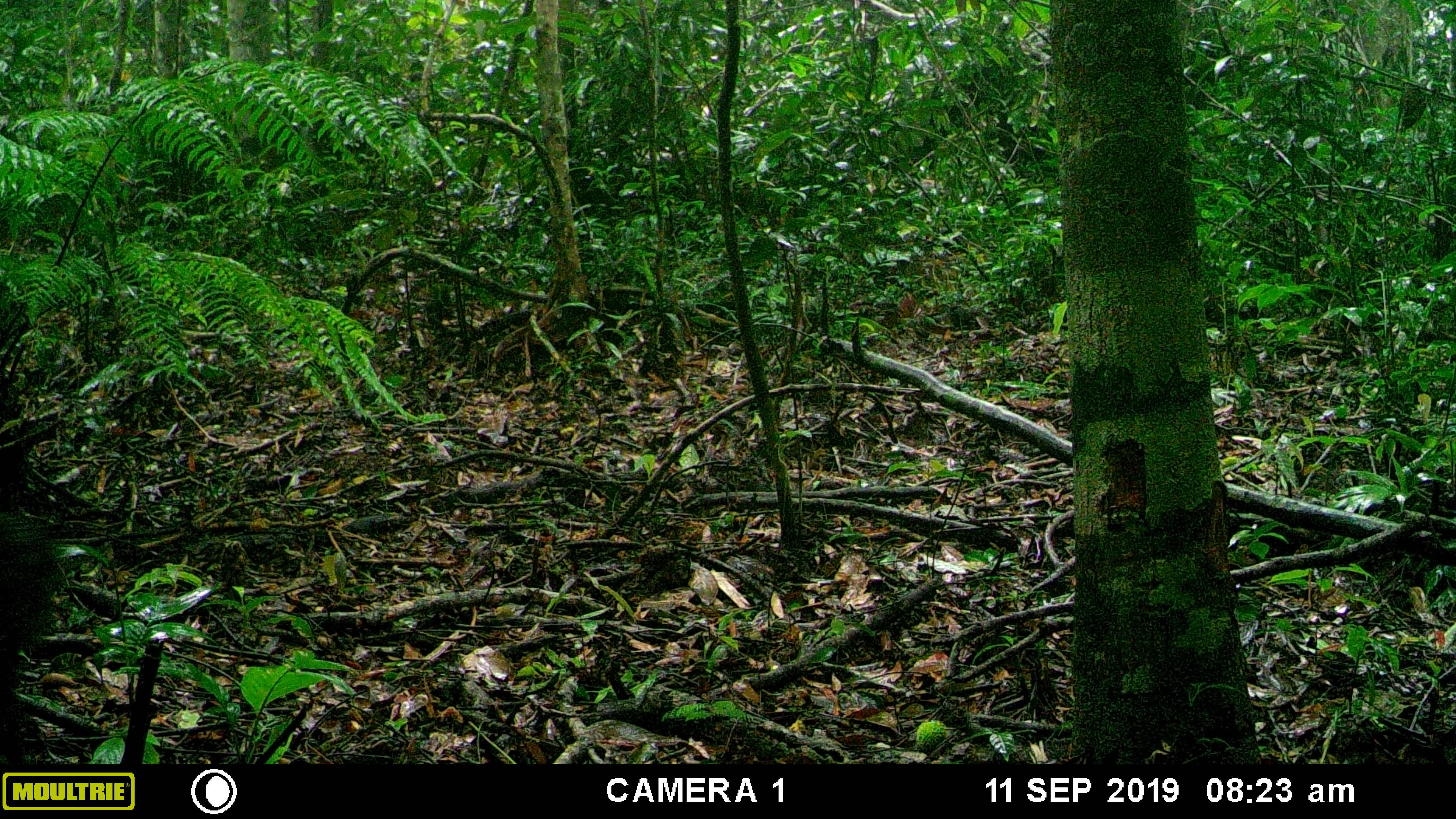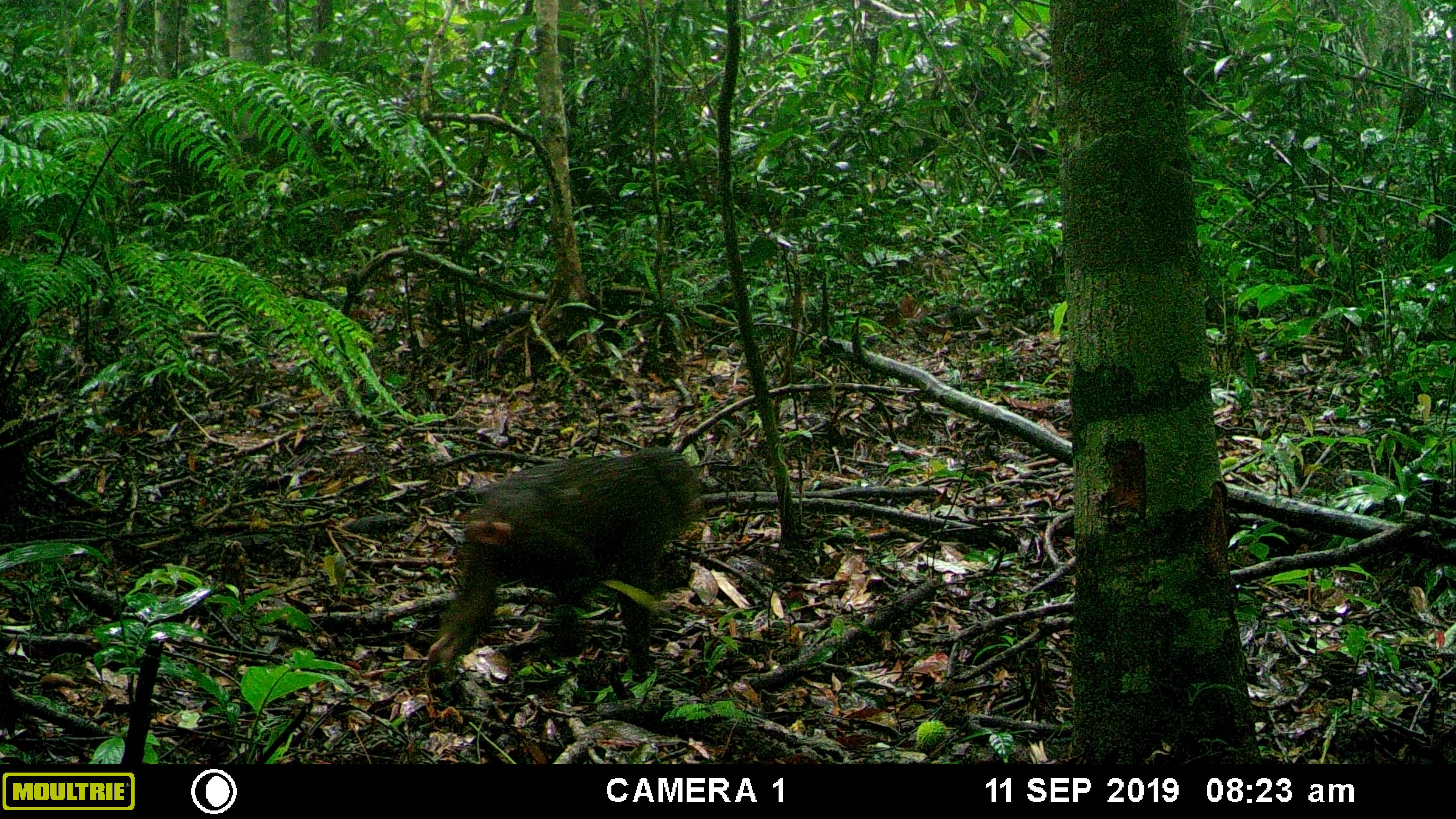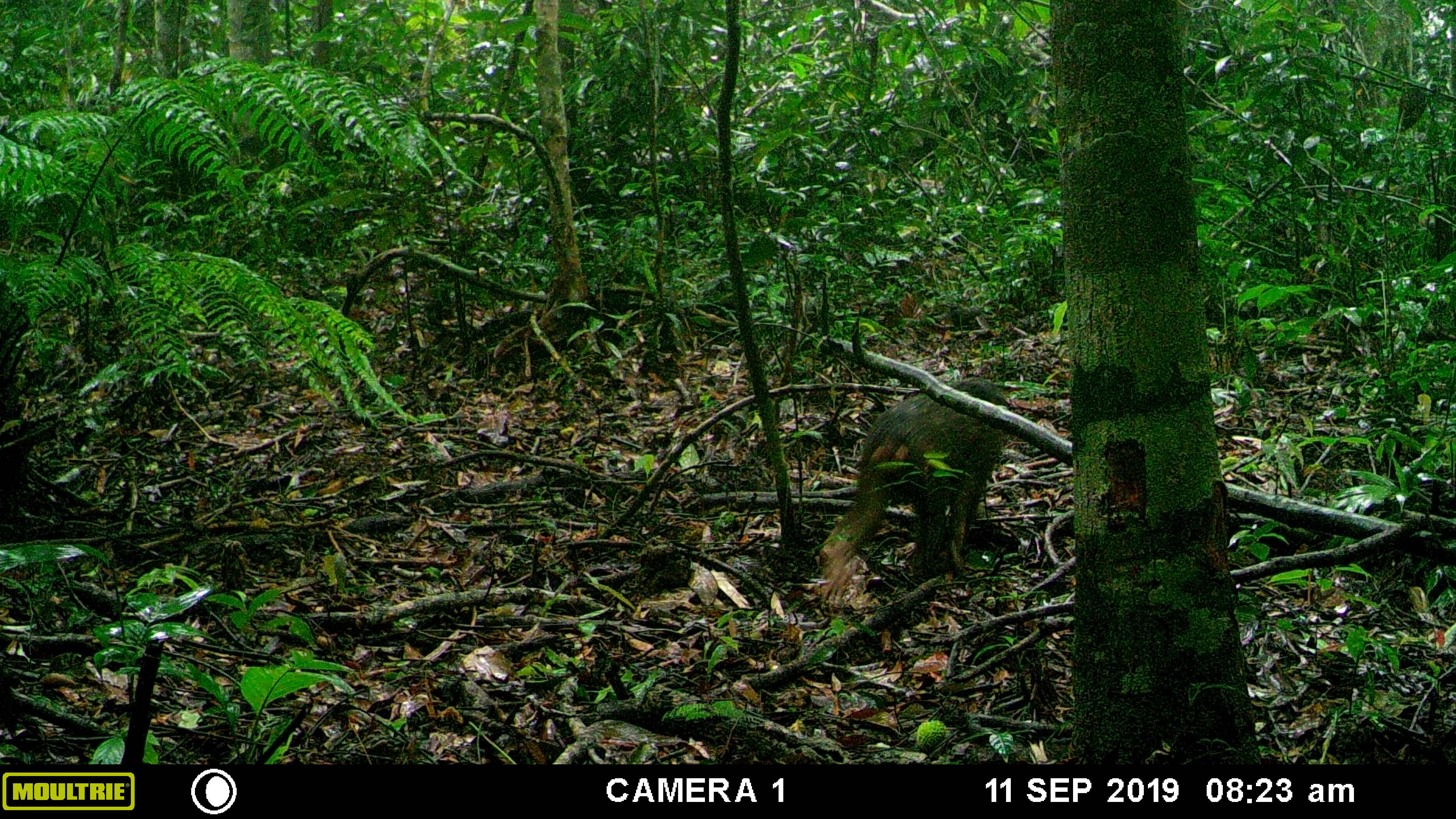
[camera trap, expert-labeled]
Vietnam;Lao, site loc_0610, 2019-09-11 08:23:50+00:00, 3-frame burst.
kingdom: Animalia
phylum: Chordata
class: Mammalia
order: Primates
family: Cercopithecidae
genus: Macaca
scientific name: Macaca arctoides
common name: stump-tailed macaque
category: stump tailed macaque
Stump tailed macaque (stump-tailed macaque) (Macaca arctoides). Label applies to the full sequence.